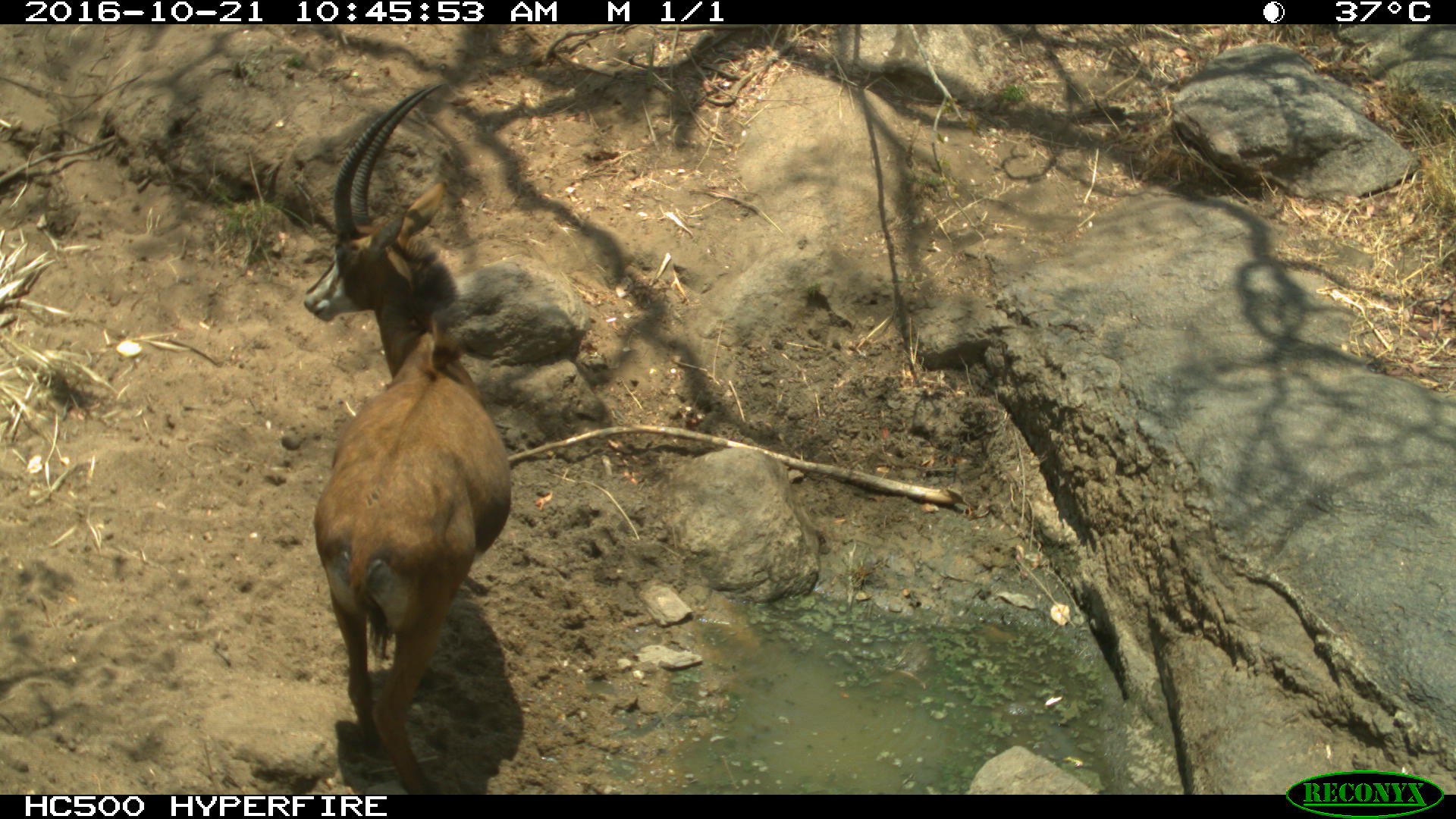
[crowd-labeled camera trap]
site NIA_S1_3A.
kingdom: Animalia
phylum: Chordata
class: Mammalia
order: Artiodactyla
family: Bovidae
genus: Hippotragus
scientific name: Hippotragus niger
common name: sable antelope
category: sable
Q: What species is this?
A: Sable (sable antelope) (Hippotragus niger).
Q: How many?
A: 1.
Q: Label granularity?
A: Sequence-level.